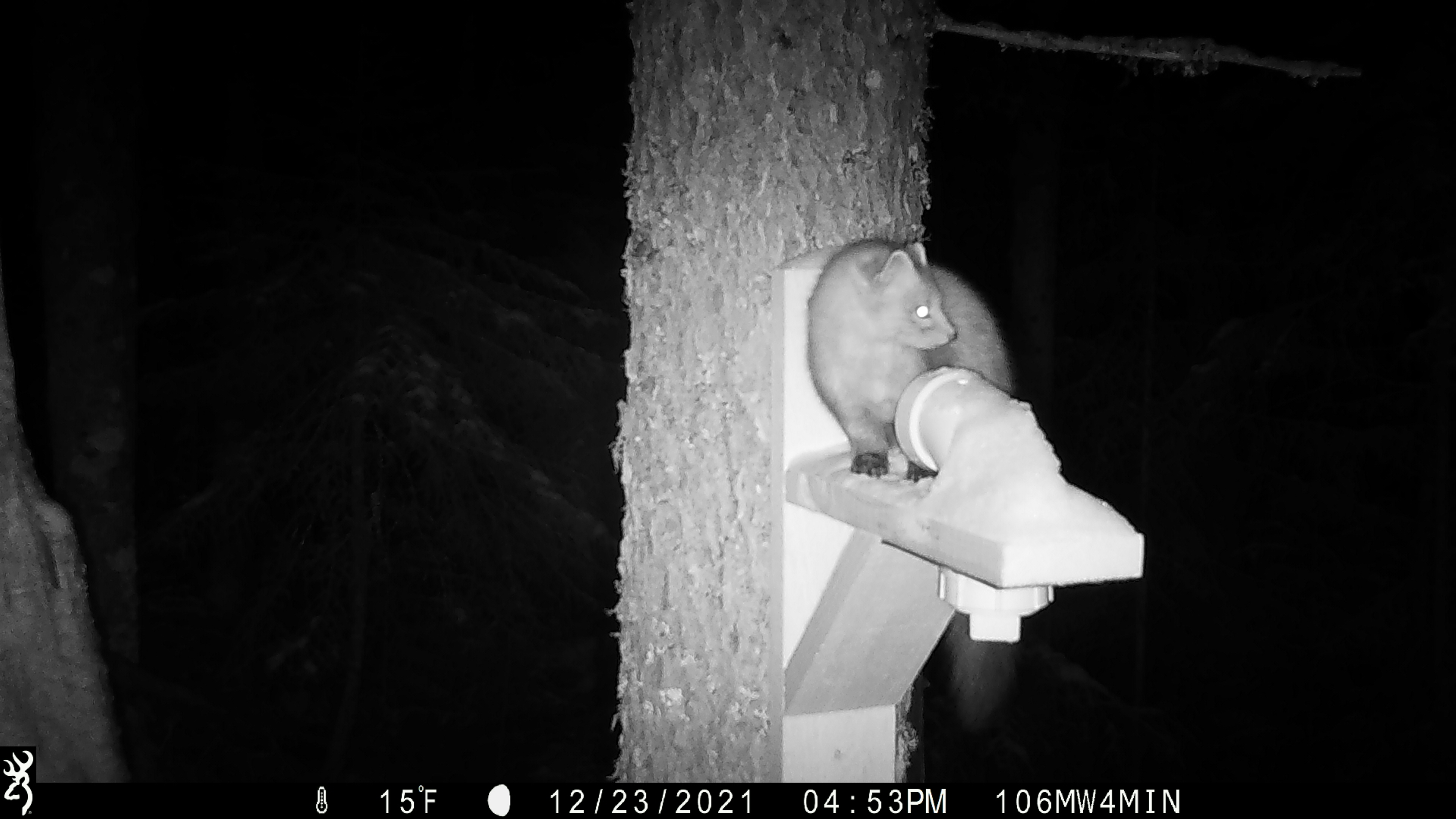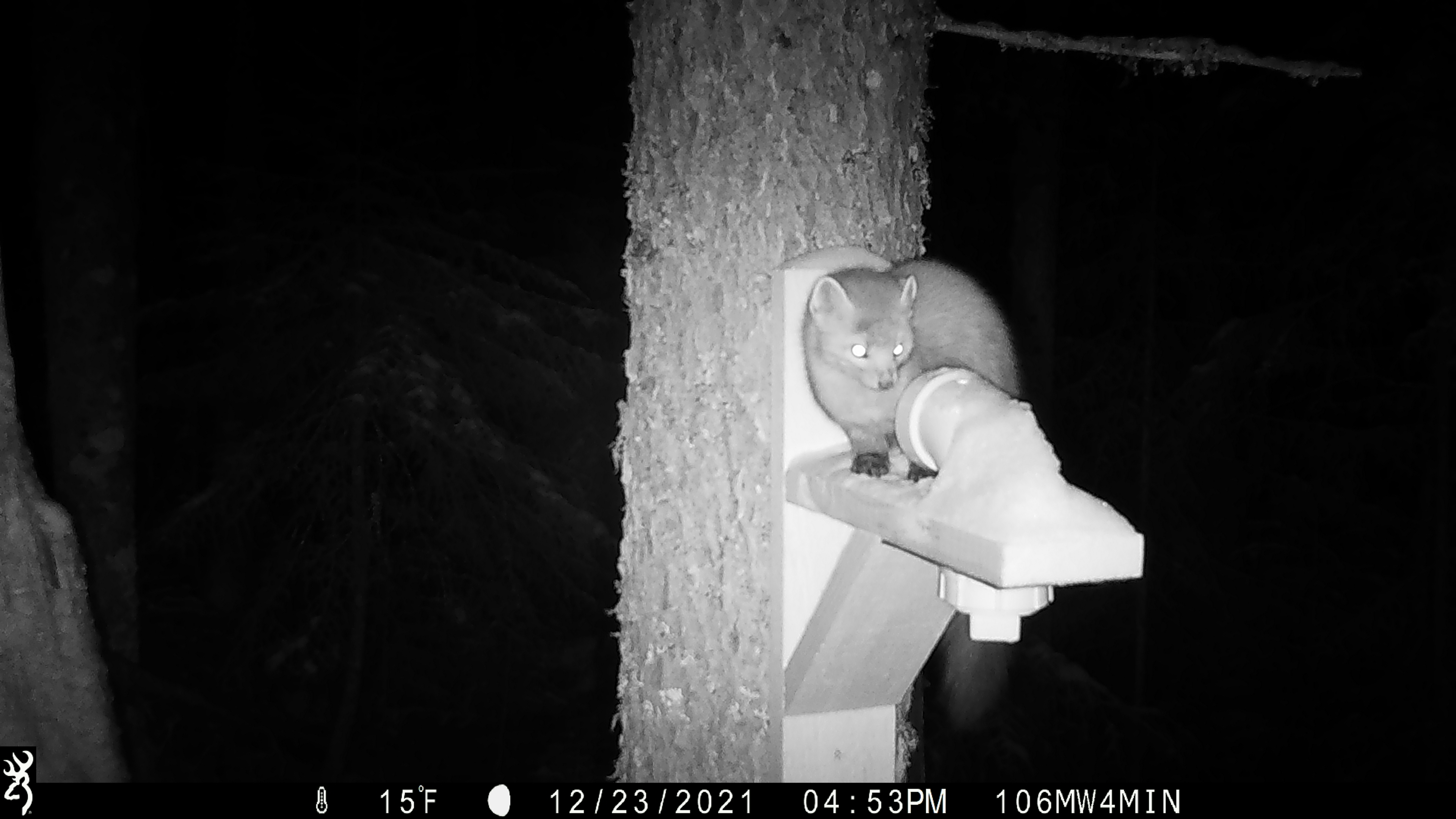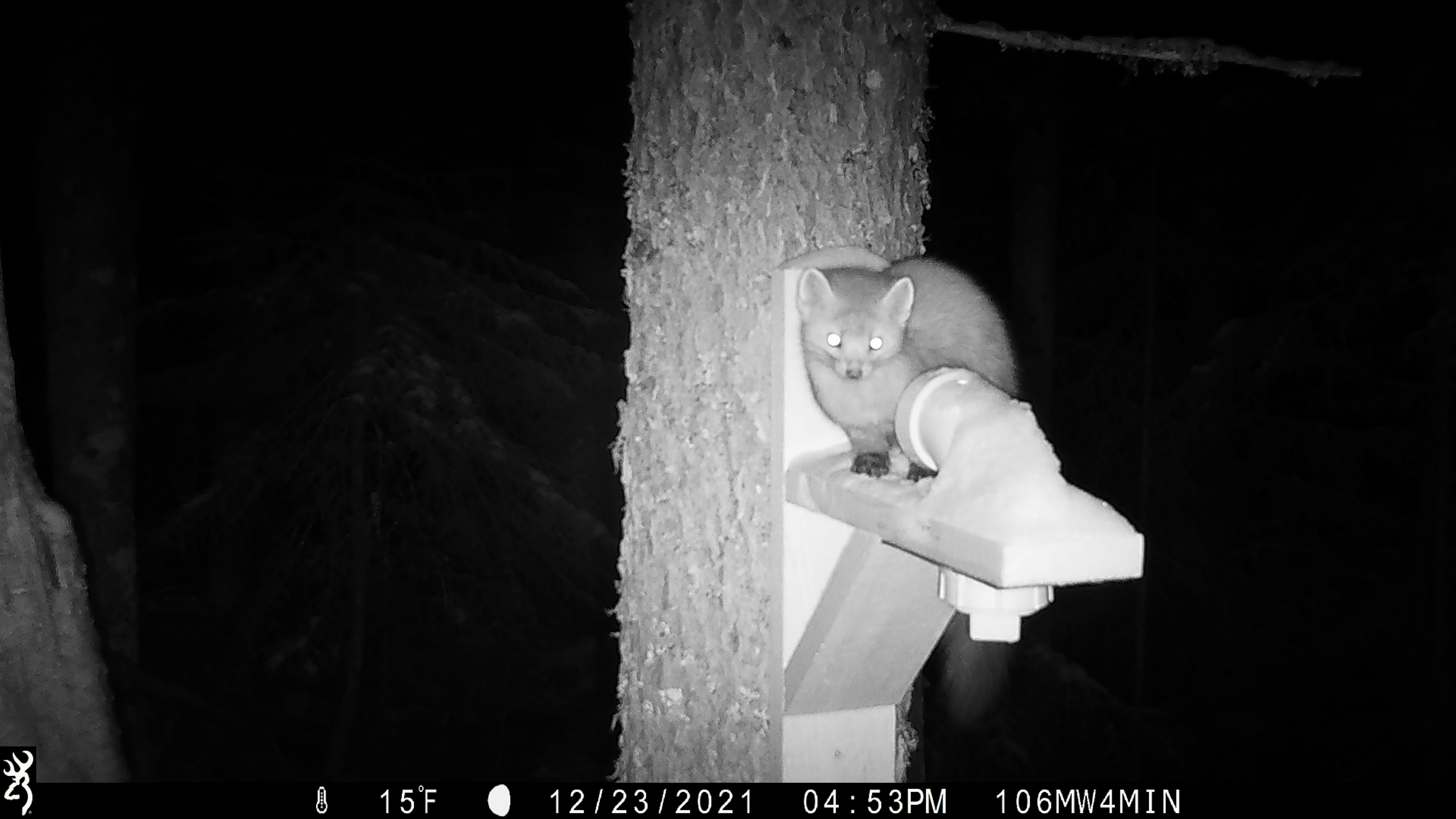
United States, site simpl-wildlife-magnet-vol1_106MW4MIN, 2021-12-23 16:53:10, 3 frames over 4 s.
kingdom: Animalia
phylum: Chordata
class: Mammalia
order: Carnivora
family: Mustelidae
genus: Martes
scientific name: Martes americana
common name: american marten